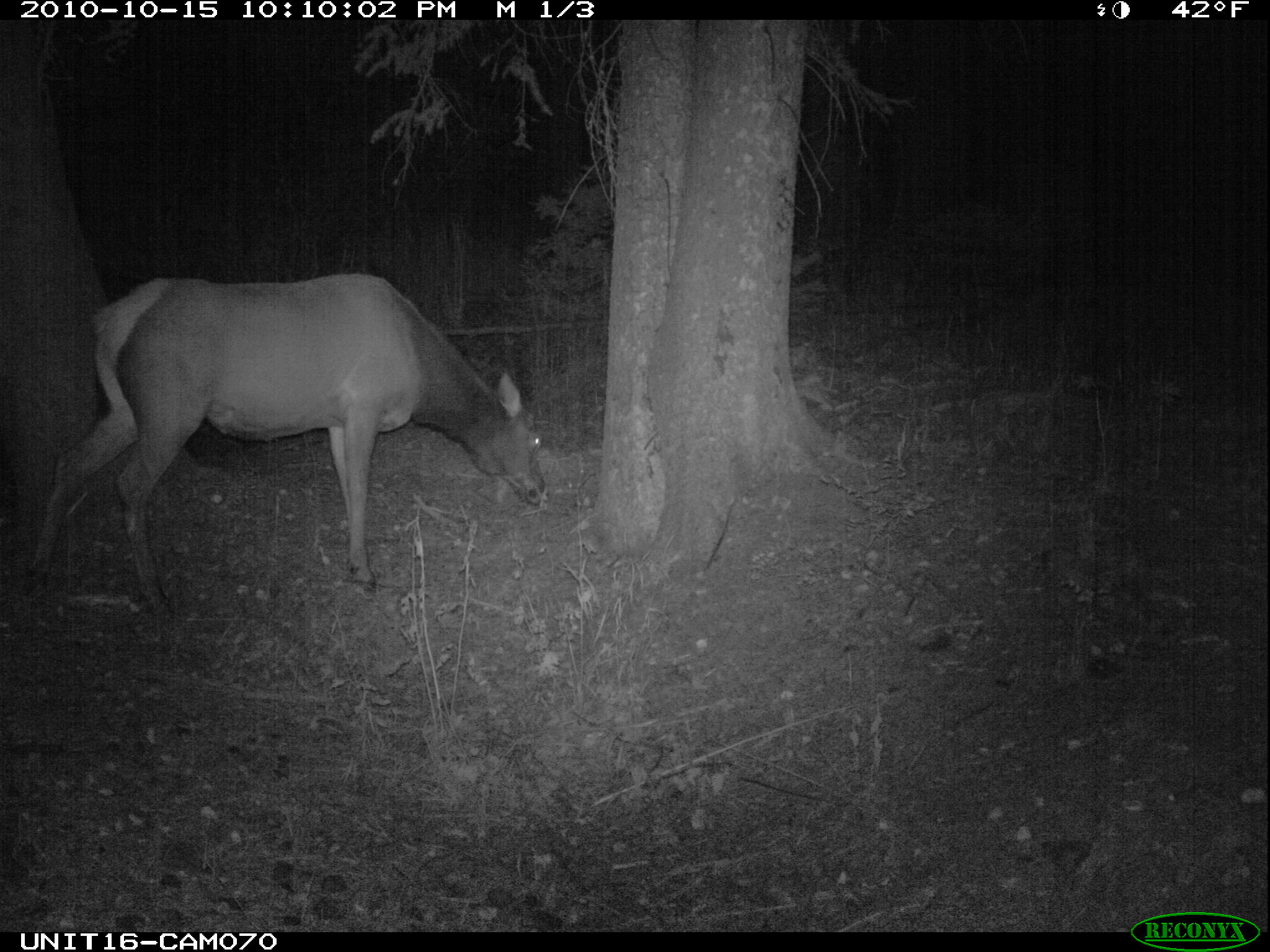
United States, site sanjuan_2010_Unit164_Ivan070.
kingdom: Animalia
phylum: Chordata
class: Mammalia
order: Artiodactyla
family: Cervidae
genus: Cervus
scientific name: Cervus elaphus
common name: red deer